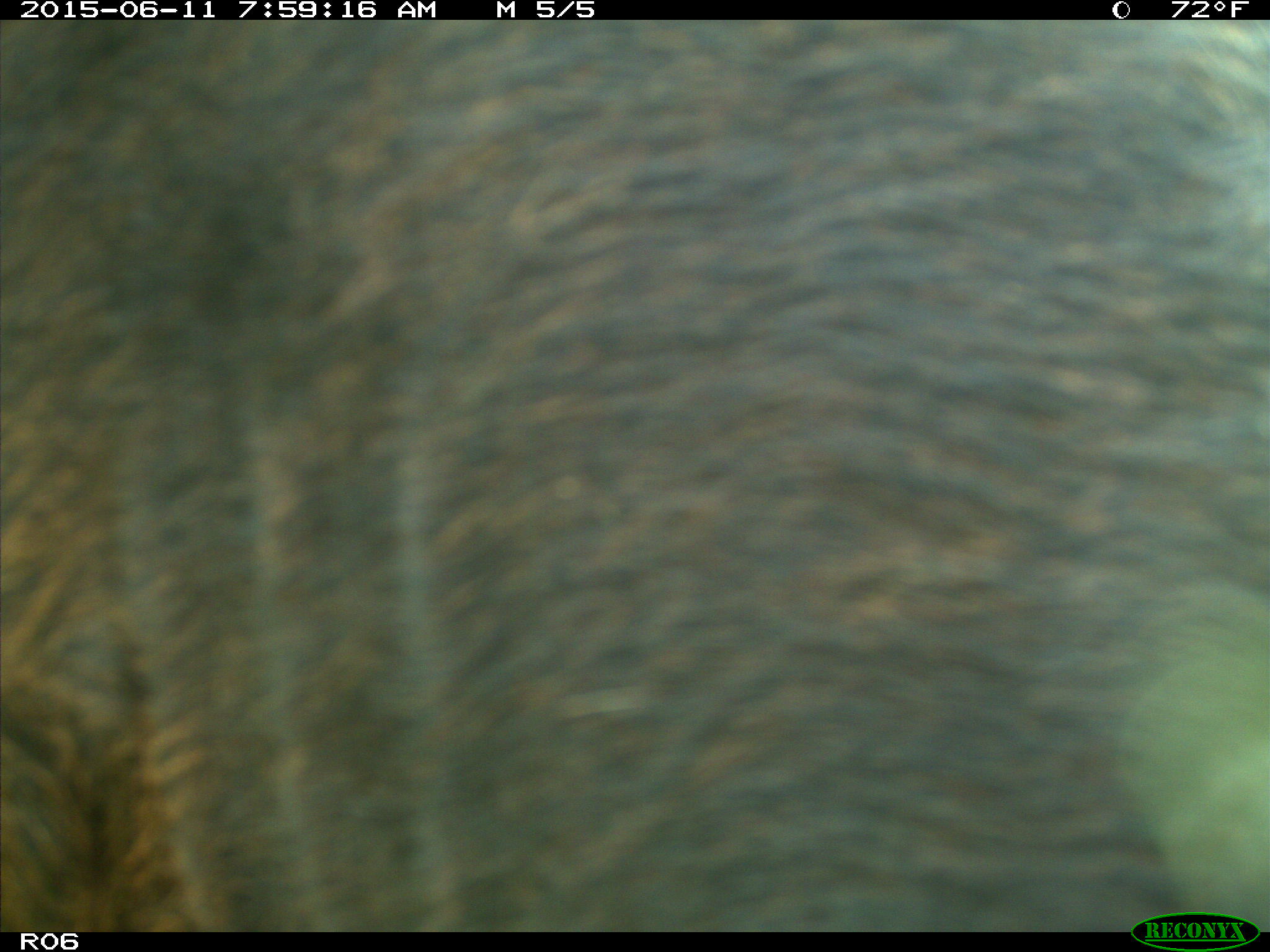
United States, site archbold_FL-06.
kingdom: Animalia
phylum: Chordata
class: Mammalia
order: Artiodactyla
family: Bovidae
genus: Bos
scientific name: Bos taurus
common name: domestic cow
Bos taurus (domestic cow).